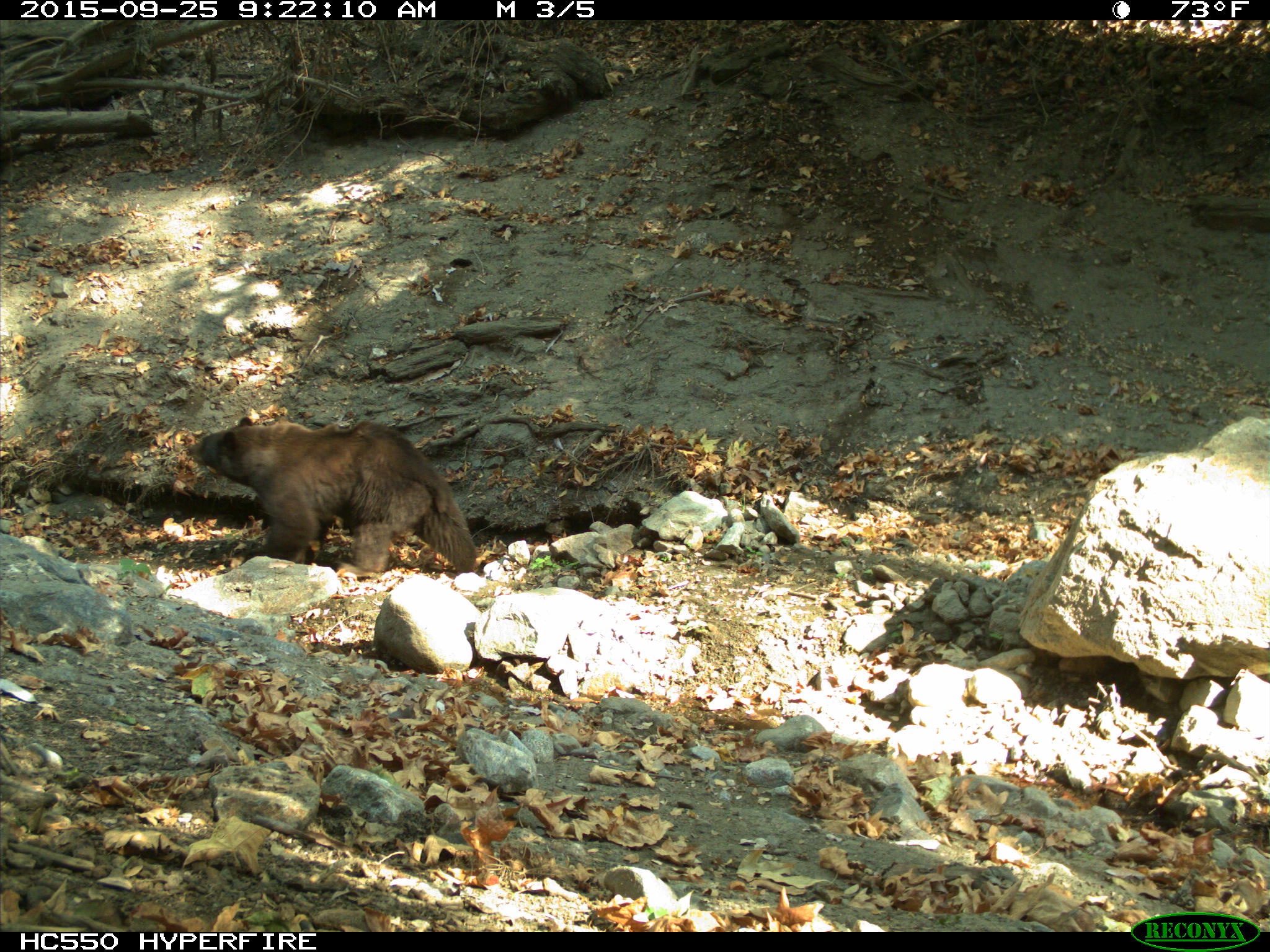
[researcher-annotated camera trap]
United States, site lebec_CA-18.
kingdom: Animalia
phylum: Chordata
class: Mammalia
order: Carnivora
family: Ursidae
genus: Ursus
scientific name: Ursus americanus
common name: american black bear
Ursus americanus (american black bear).